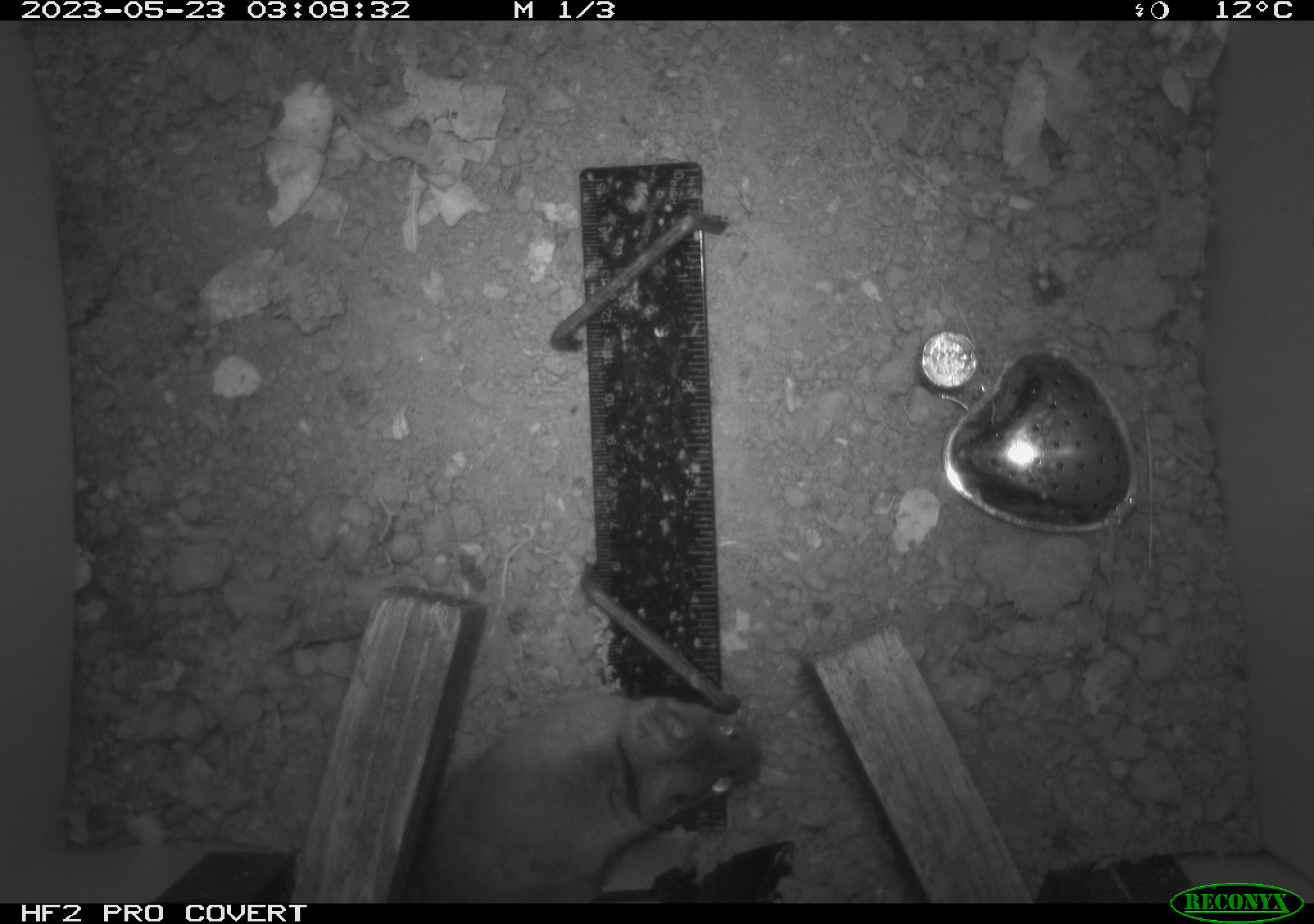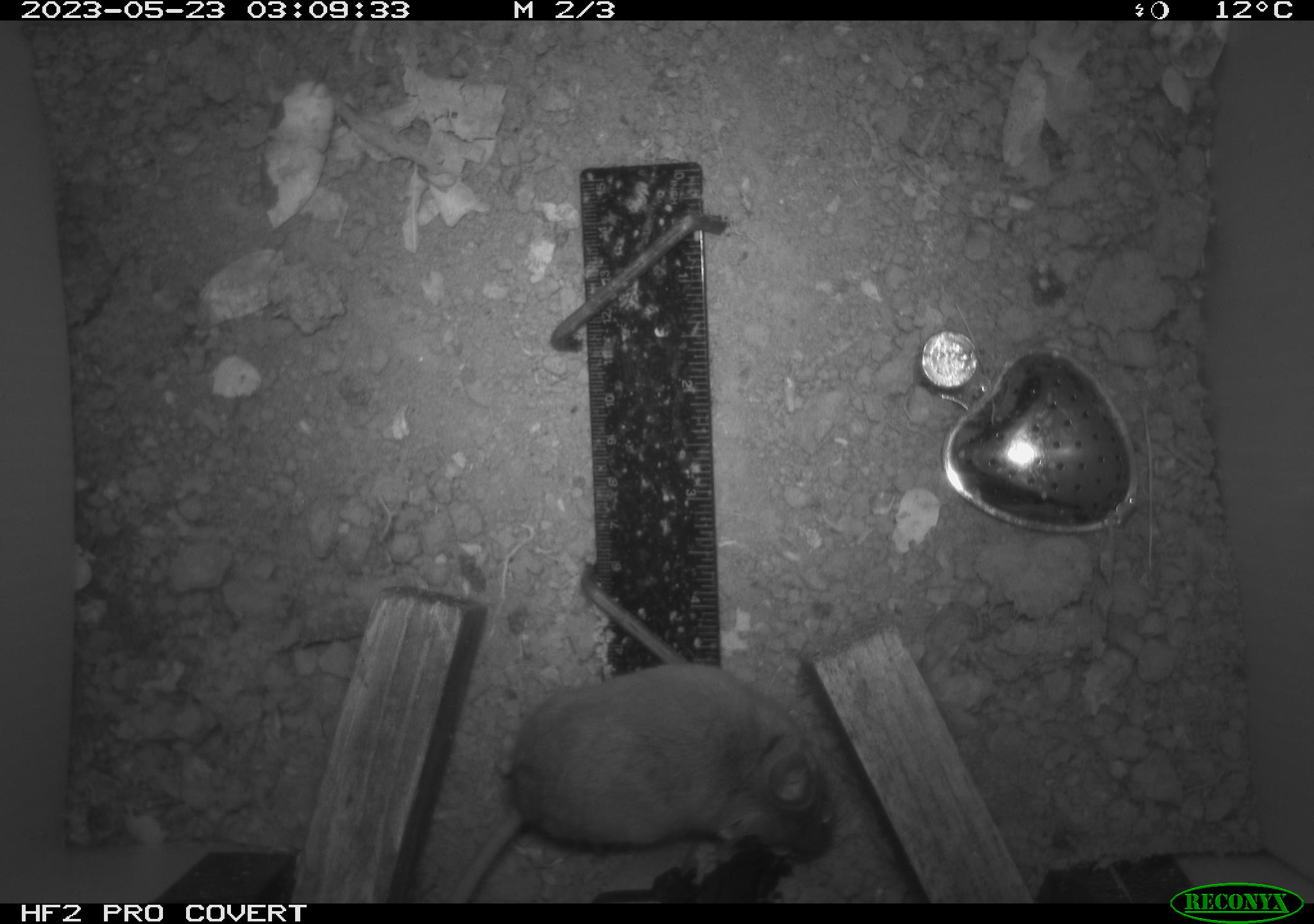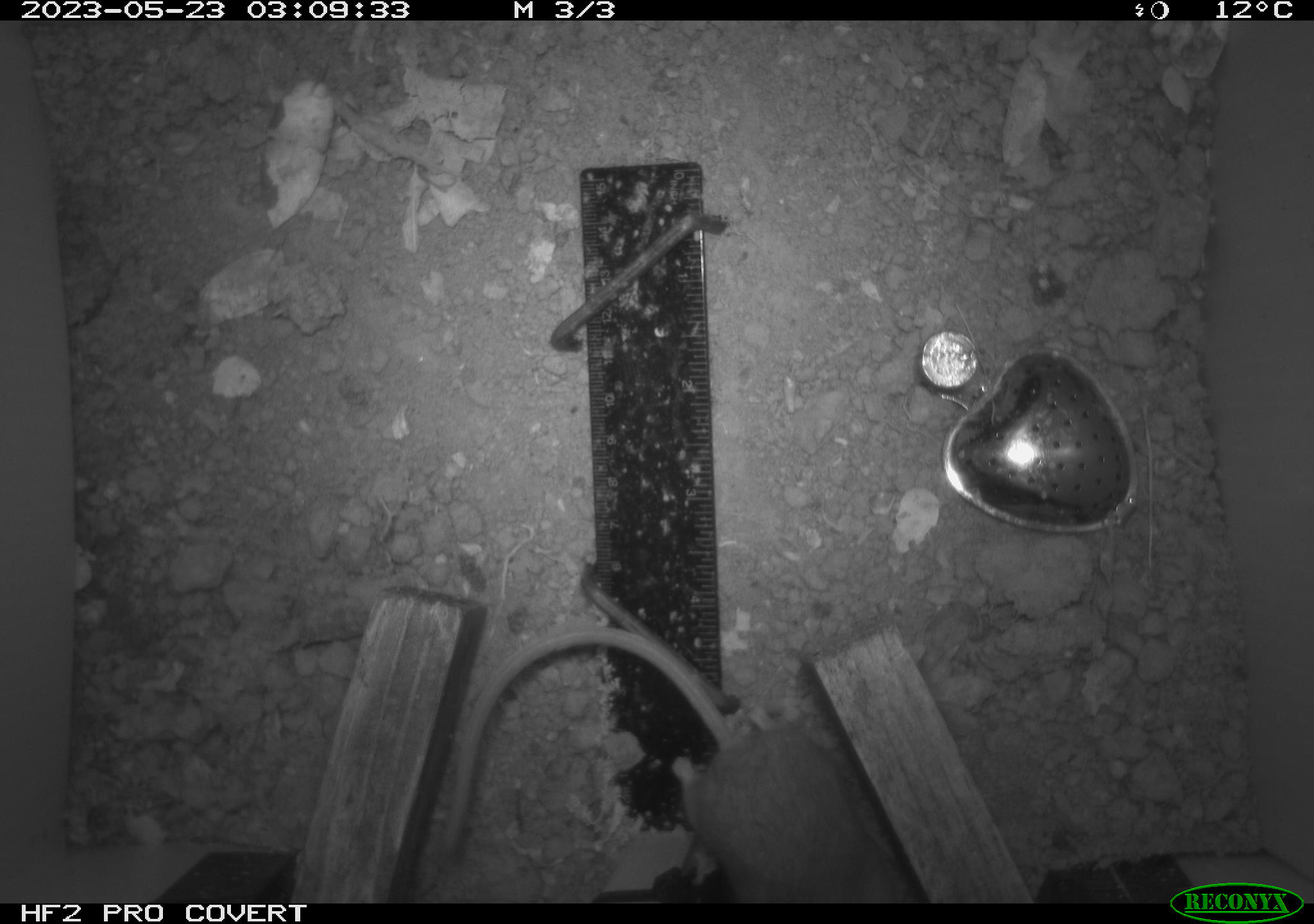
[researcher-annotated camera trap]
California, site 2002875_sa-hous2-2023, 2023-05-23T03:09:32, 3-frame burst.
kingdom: Animalia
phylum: Chordata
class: Mammalia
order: Rodentia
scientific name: Rodentia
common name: mouse species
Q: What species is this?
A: Mouse species (Rodentia).